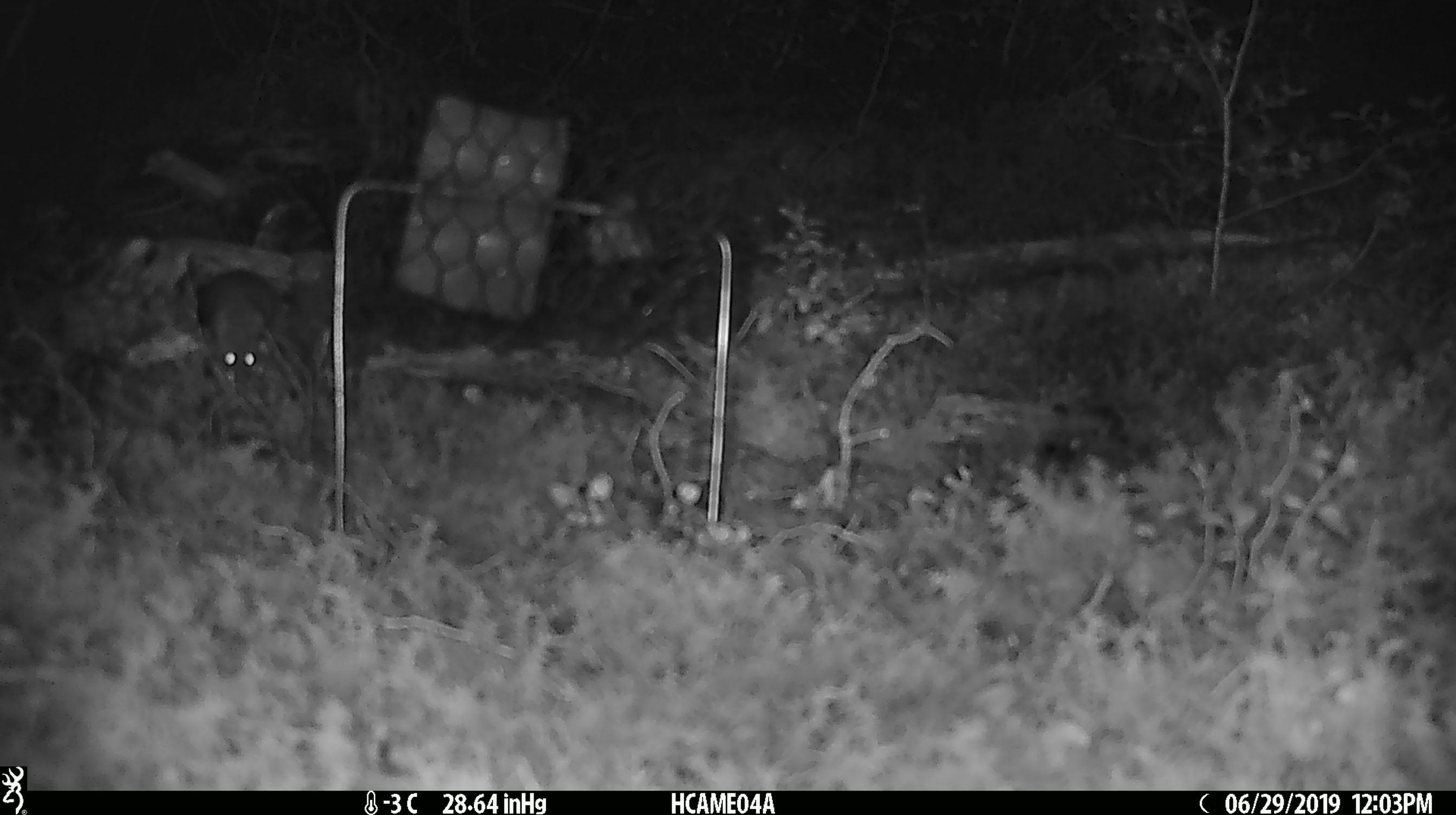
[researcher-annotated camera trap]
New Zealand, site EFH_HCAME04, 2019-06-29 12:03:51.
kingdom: Animalia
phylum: Chordata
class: Mammalia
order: Rodentia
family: Muridae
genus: Mus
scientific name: Mus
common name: mouse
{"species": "mouse (Mus)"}